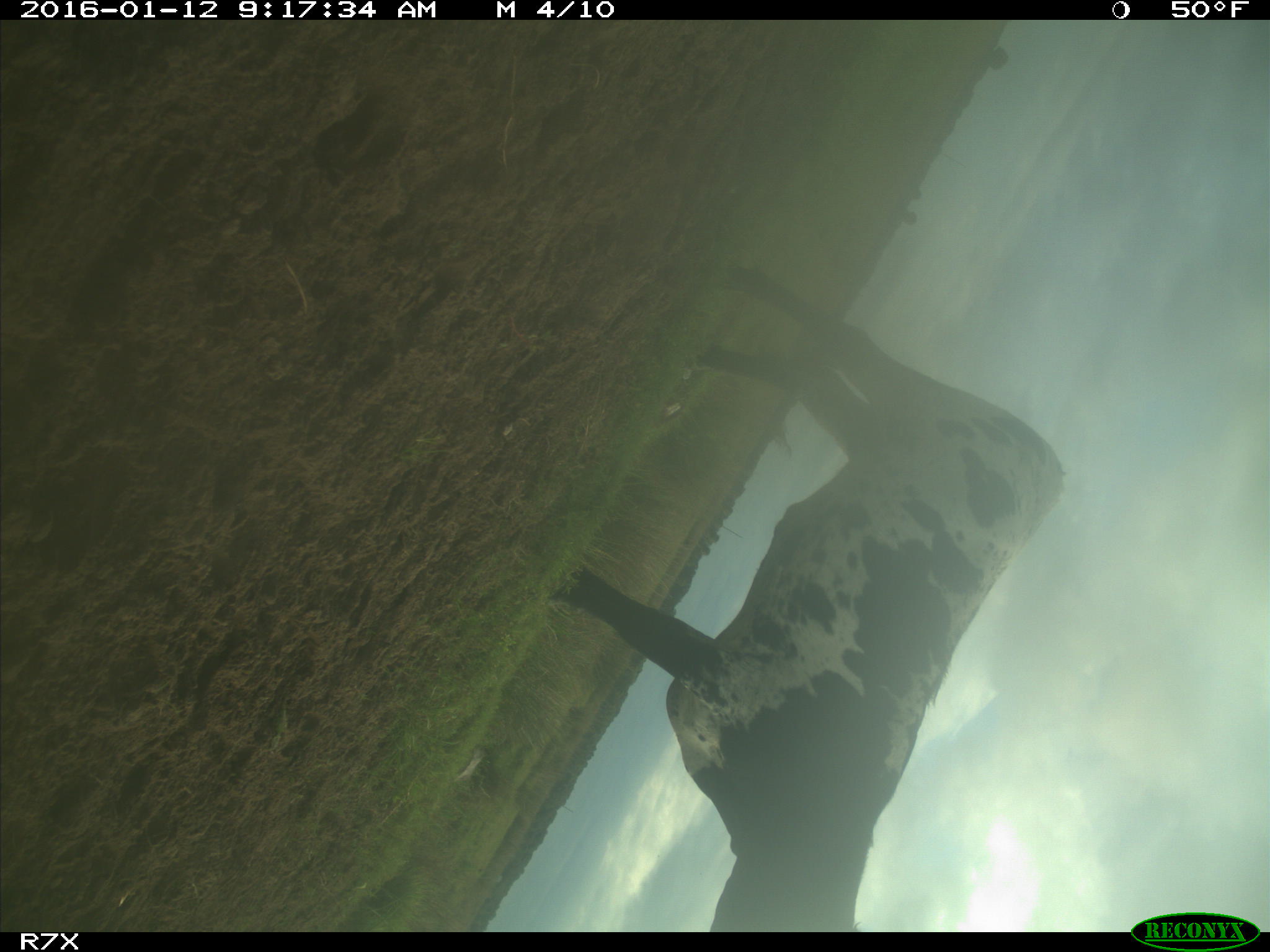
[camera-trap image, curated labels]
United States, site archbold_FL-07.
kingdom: Animalia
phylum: Chordata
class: Mammalia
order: Artiodactyla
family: Bovidae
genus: Bos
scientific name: Bos taurus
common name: domestic cow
Bos taurus (domestic cow).